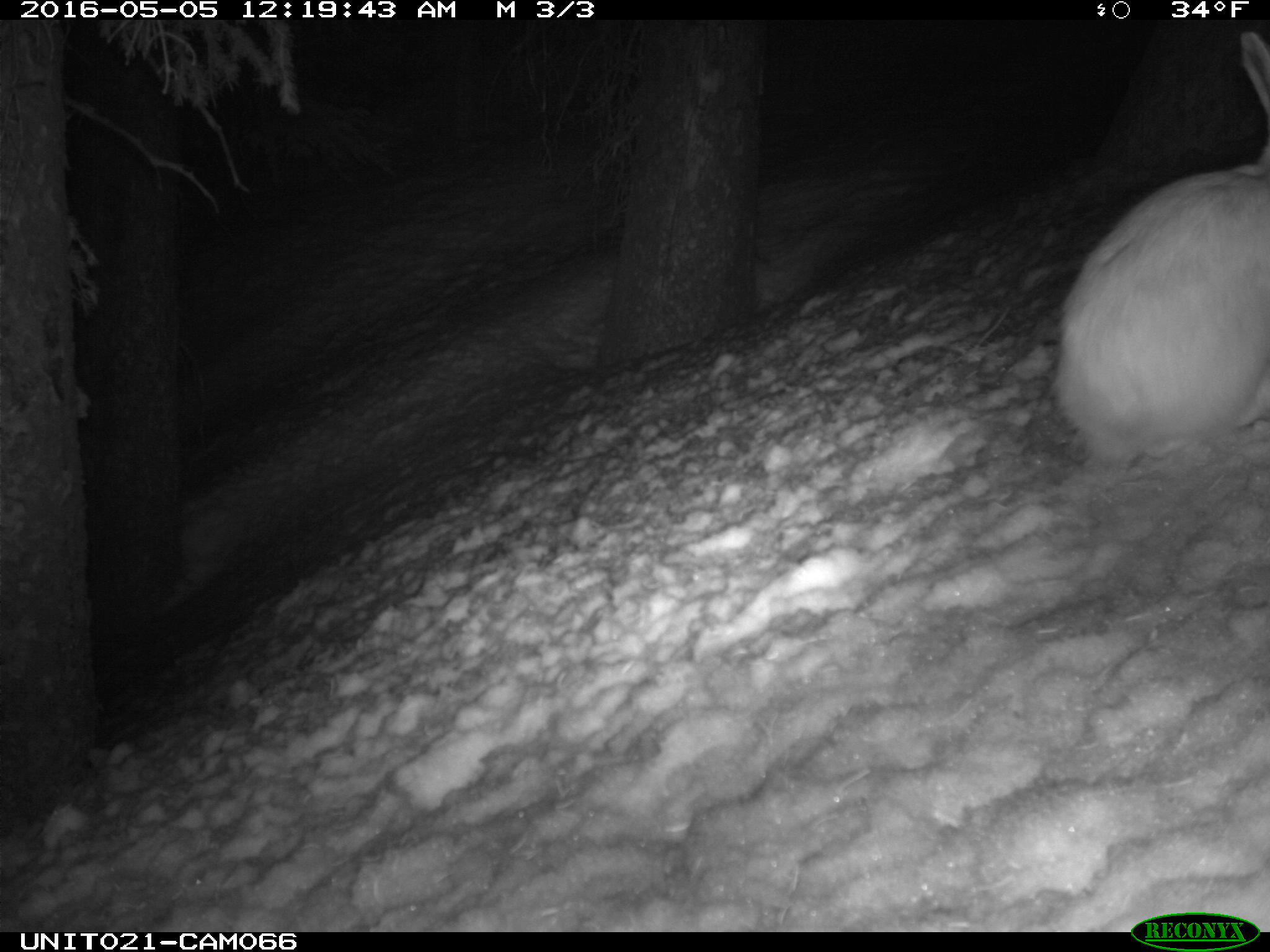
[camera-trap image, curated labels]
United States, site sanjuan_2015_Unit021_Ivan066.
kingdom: Animalia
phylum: Chordata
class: Mammalia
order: Lagomorpha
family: Leporidae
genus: Lepus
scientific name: Lepus americanus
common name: snowshoe hare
Lepus americanus (snowshoe hare).